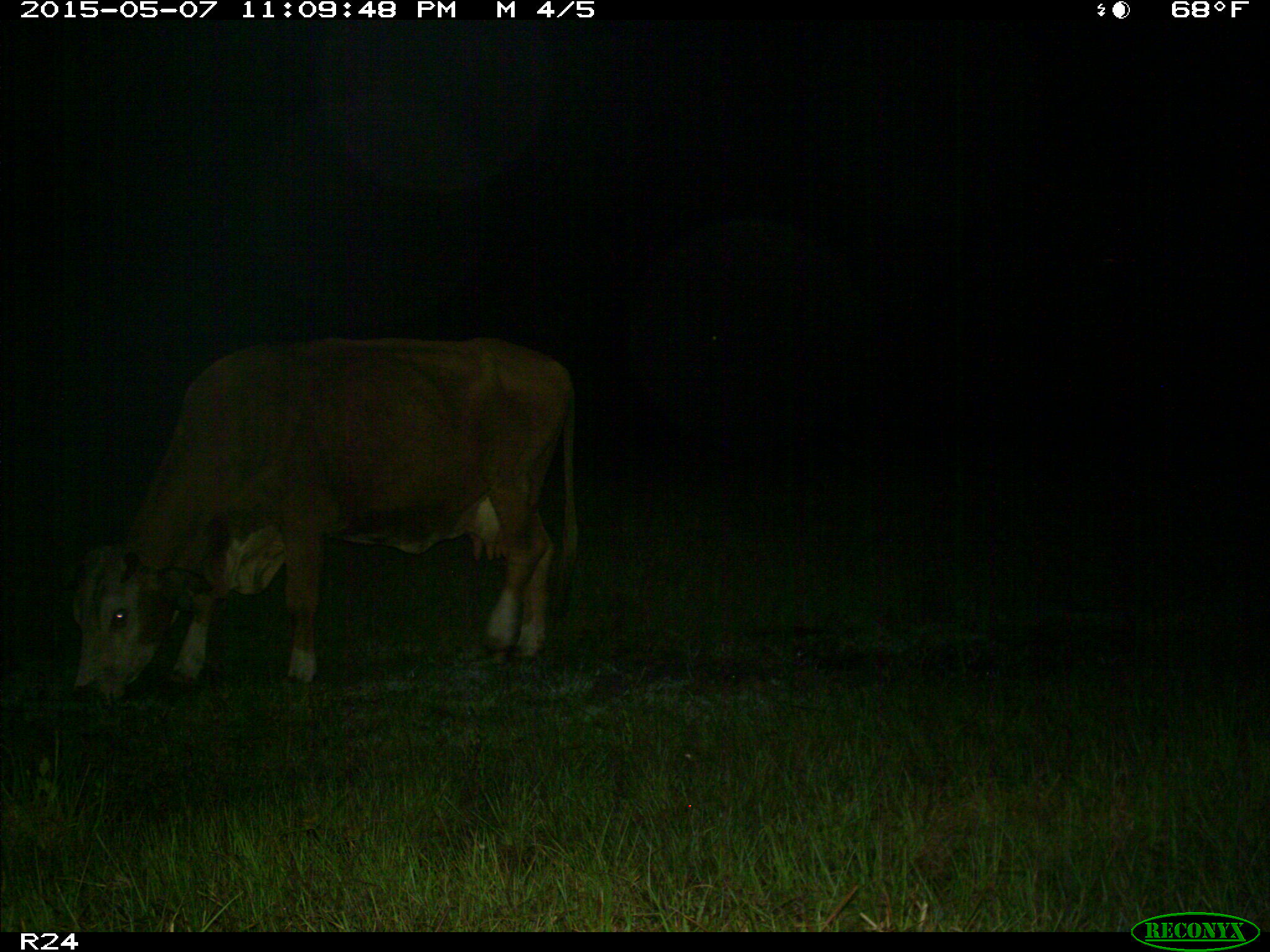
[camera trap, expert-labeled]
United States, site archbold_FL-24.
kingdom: Animalia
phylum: Chordata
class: Mammalia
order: Artiodactyla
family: Bovidae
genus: Bos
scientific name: Bos taurus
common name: domestic cow